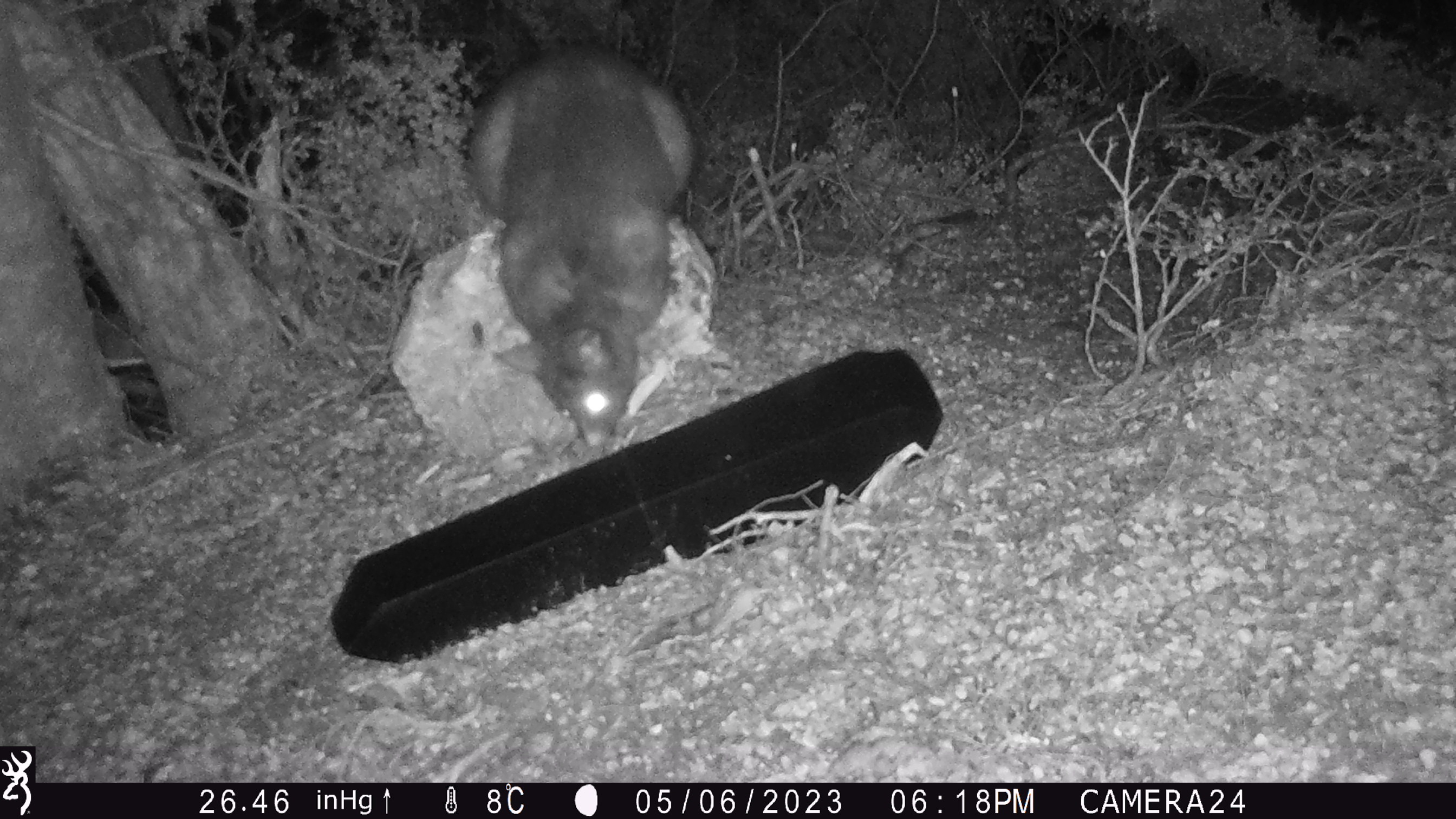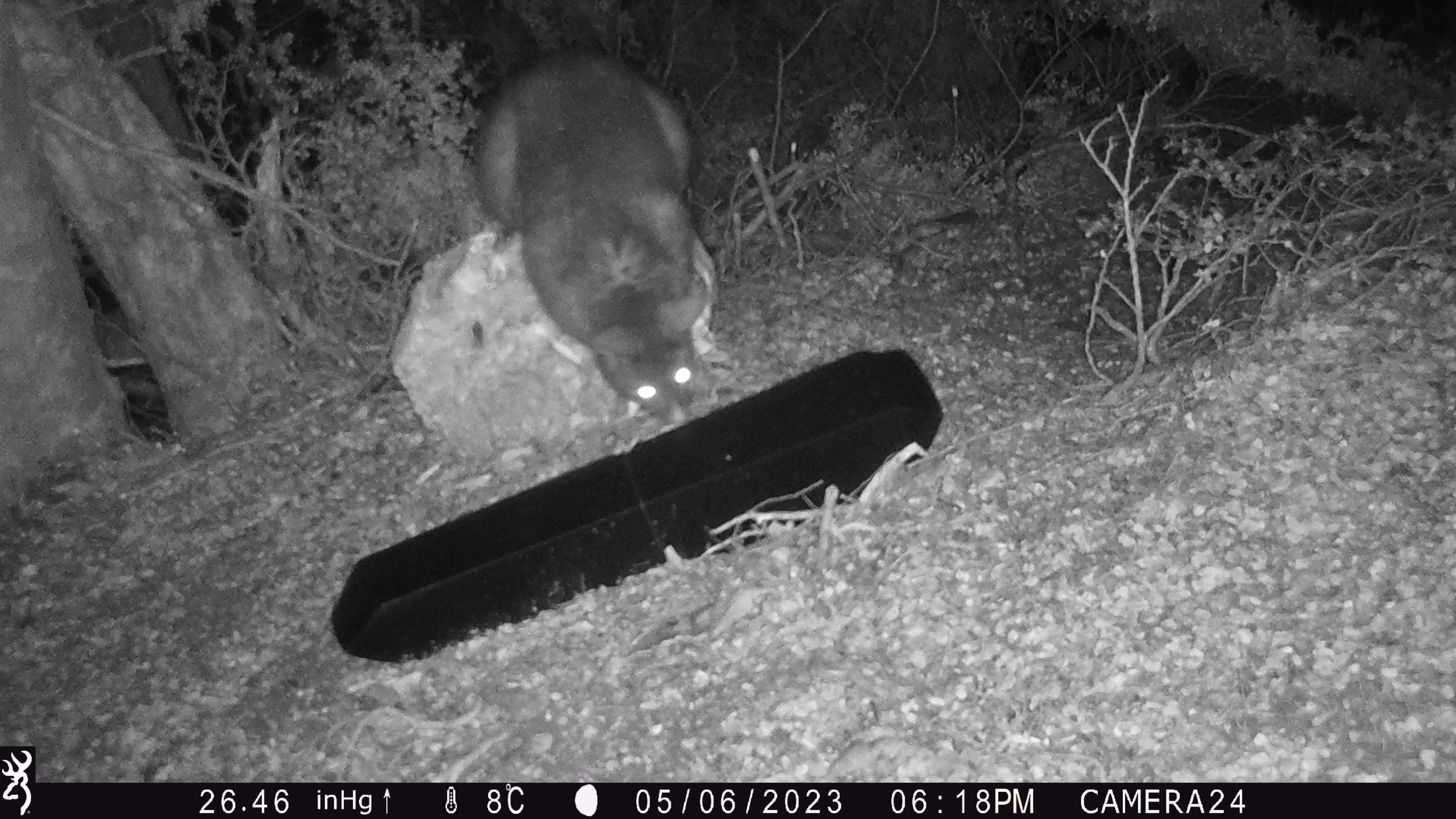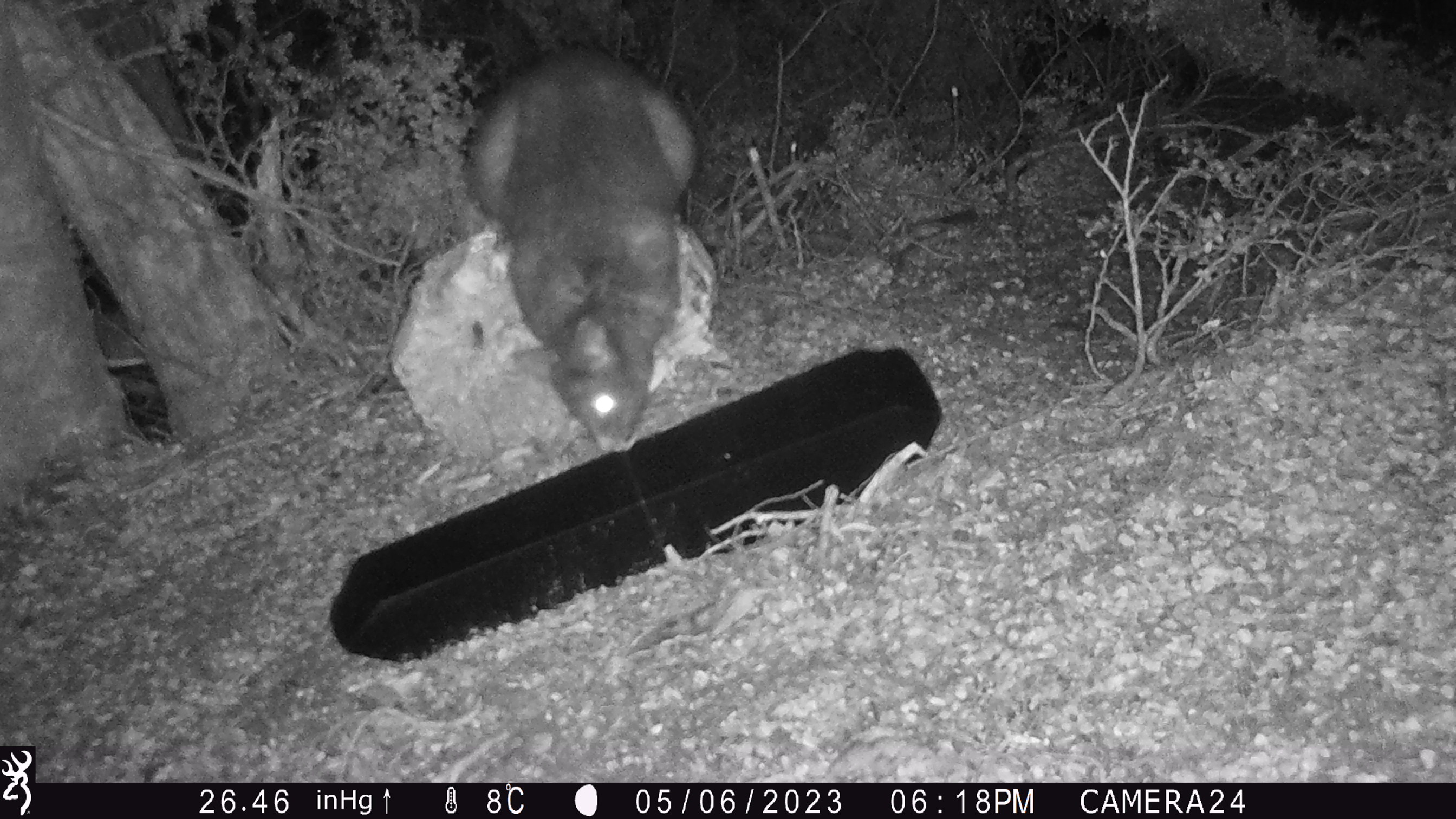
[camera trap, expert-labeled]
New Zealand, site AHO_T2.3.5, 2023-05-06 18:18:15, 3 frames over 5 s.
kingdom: Animalia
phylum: Chordata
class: Mammalia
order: Carnivora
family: Mustelidae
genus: Mustela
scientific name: Mustela erminea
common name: stoat